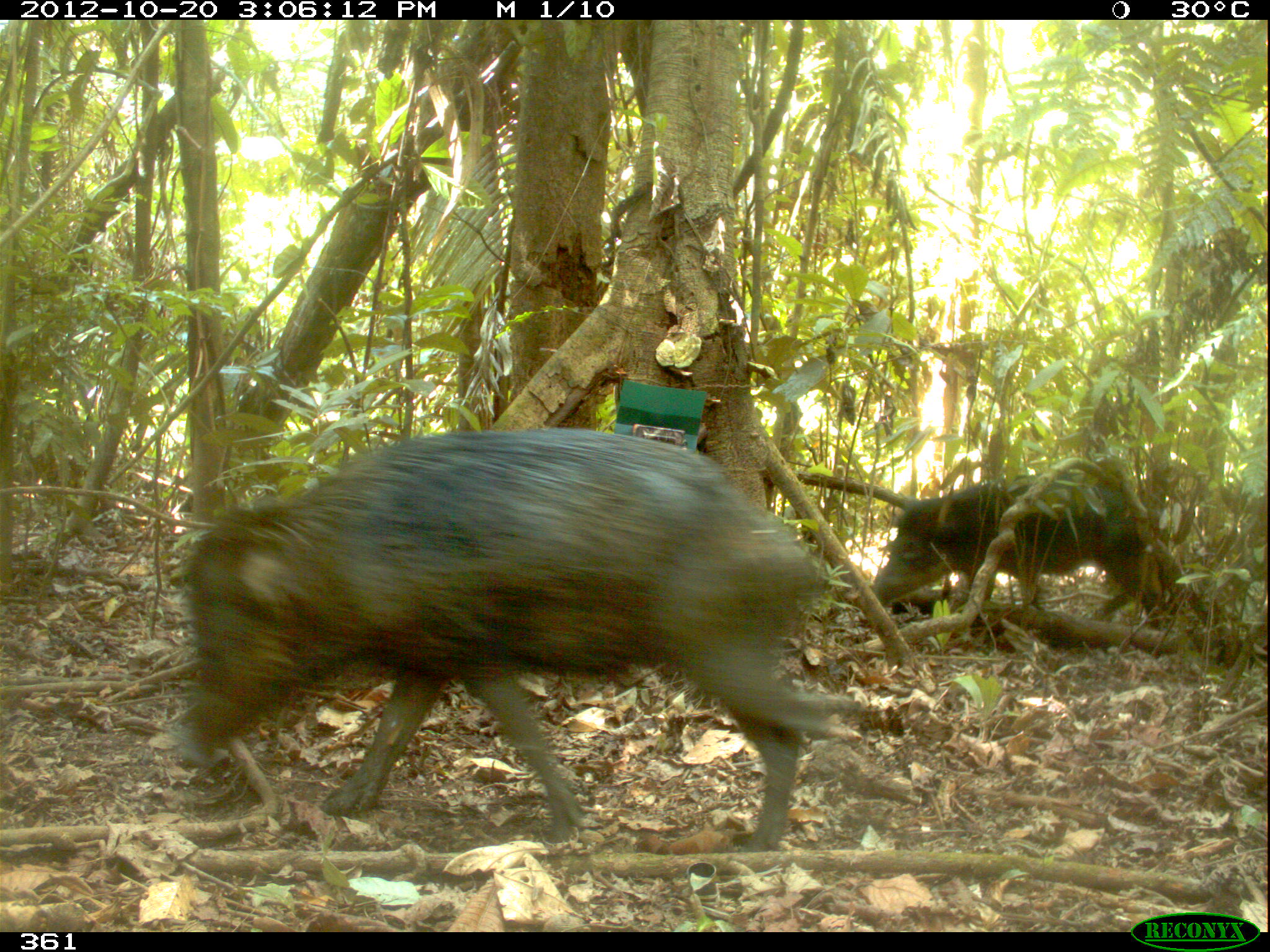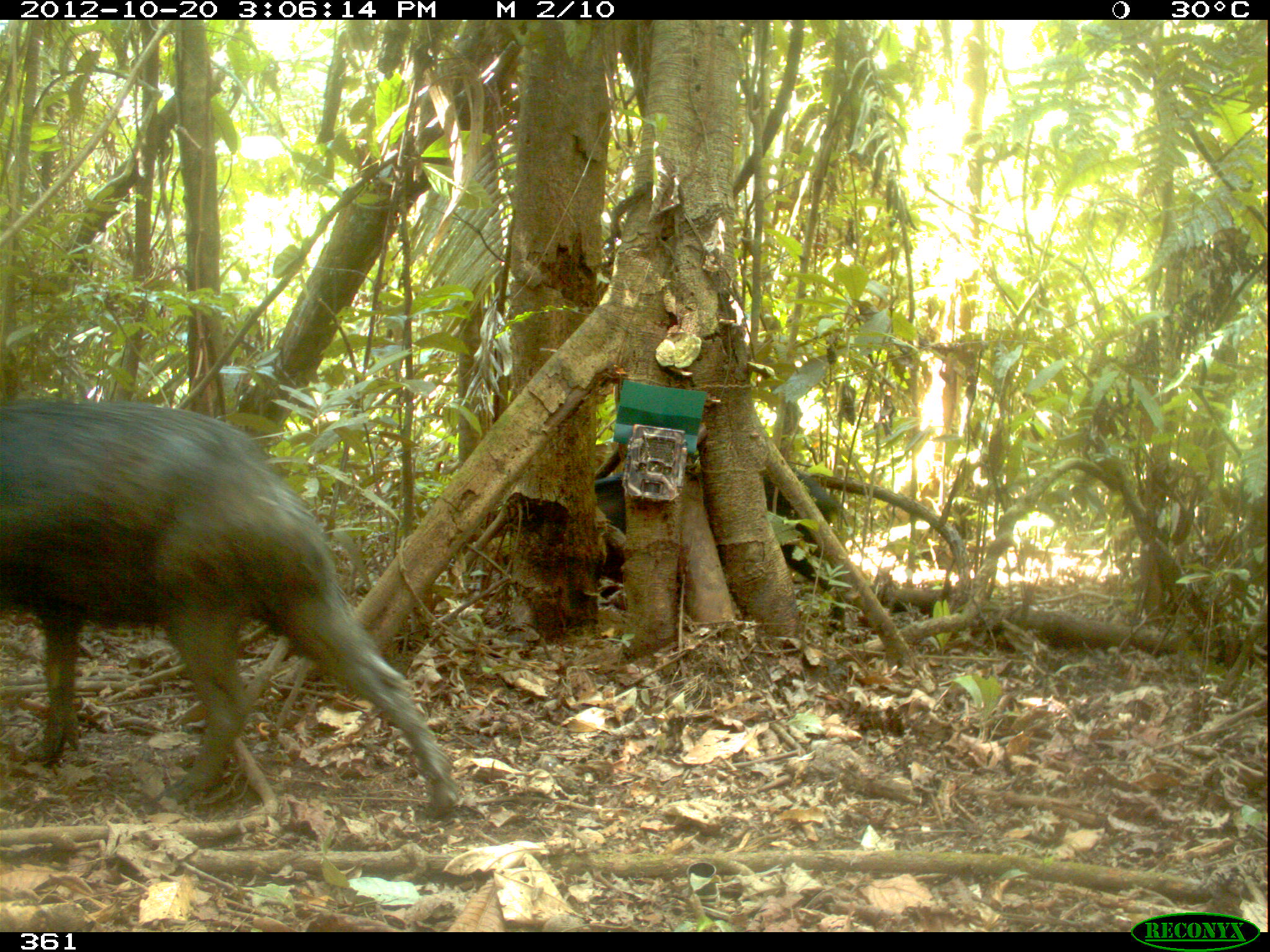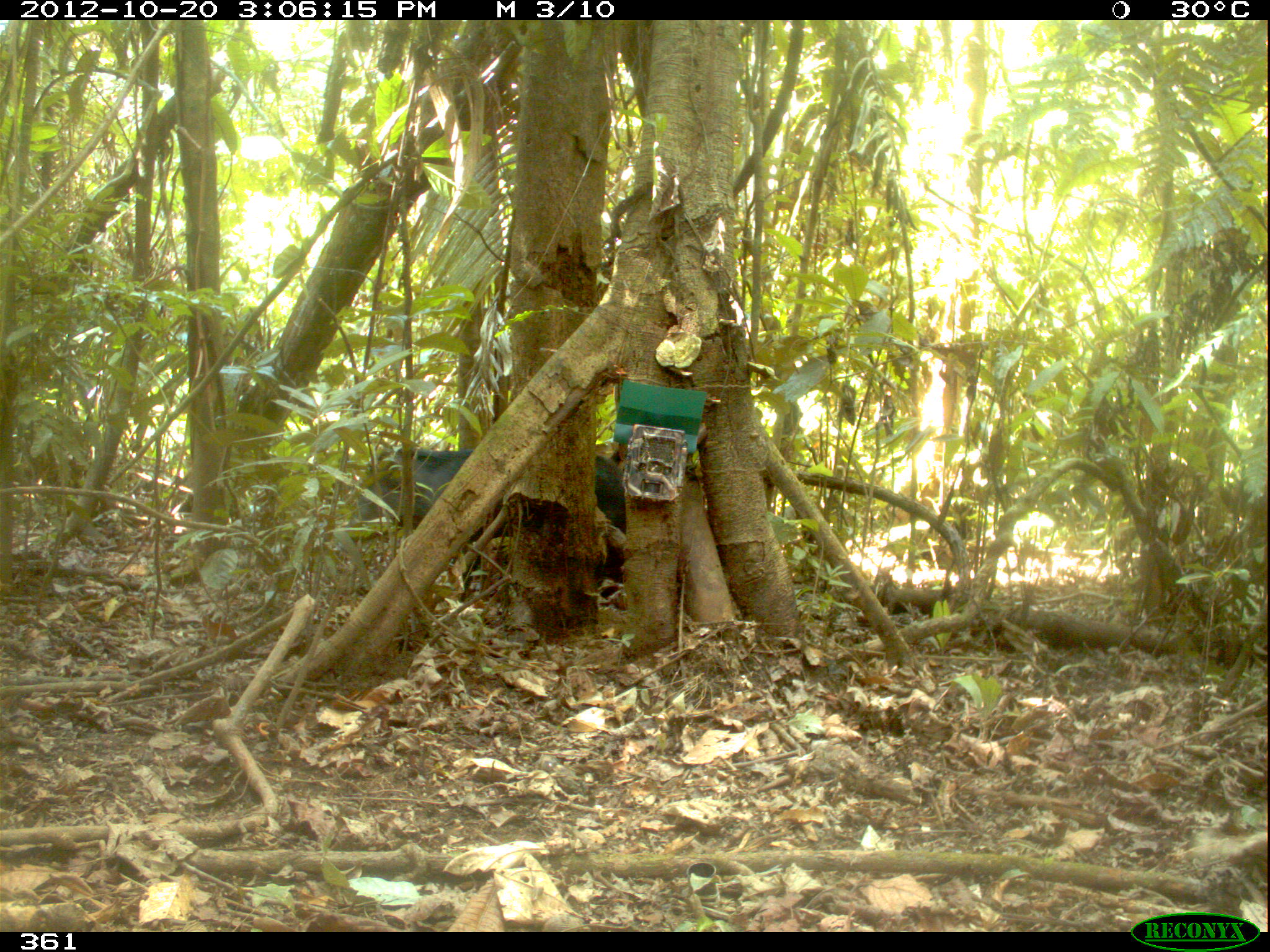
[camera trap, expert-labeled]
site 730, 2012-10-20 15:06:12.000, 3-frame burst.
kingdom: Animalia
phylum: Chordata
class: Mammalia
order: Artiodactyla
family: Tayassuidae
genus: Tayassu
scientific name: Tayassu pecari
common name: white-lipped peccary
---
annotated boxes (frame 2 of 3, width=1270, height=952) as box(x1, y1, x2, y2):
tayassu pecari: box(0, 400, 457, 821); box(590, 462, 848, 639)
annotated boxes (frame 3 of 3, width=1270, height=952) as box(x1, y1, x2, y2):
tayassu pecari: box(338, 444, 628, 605)